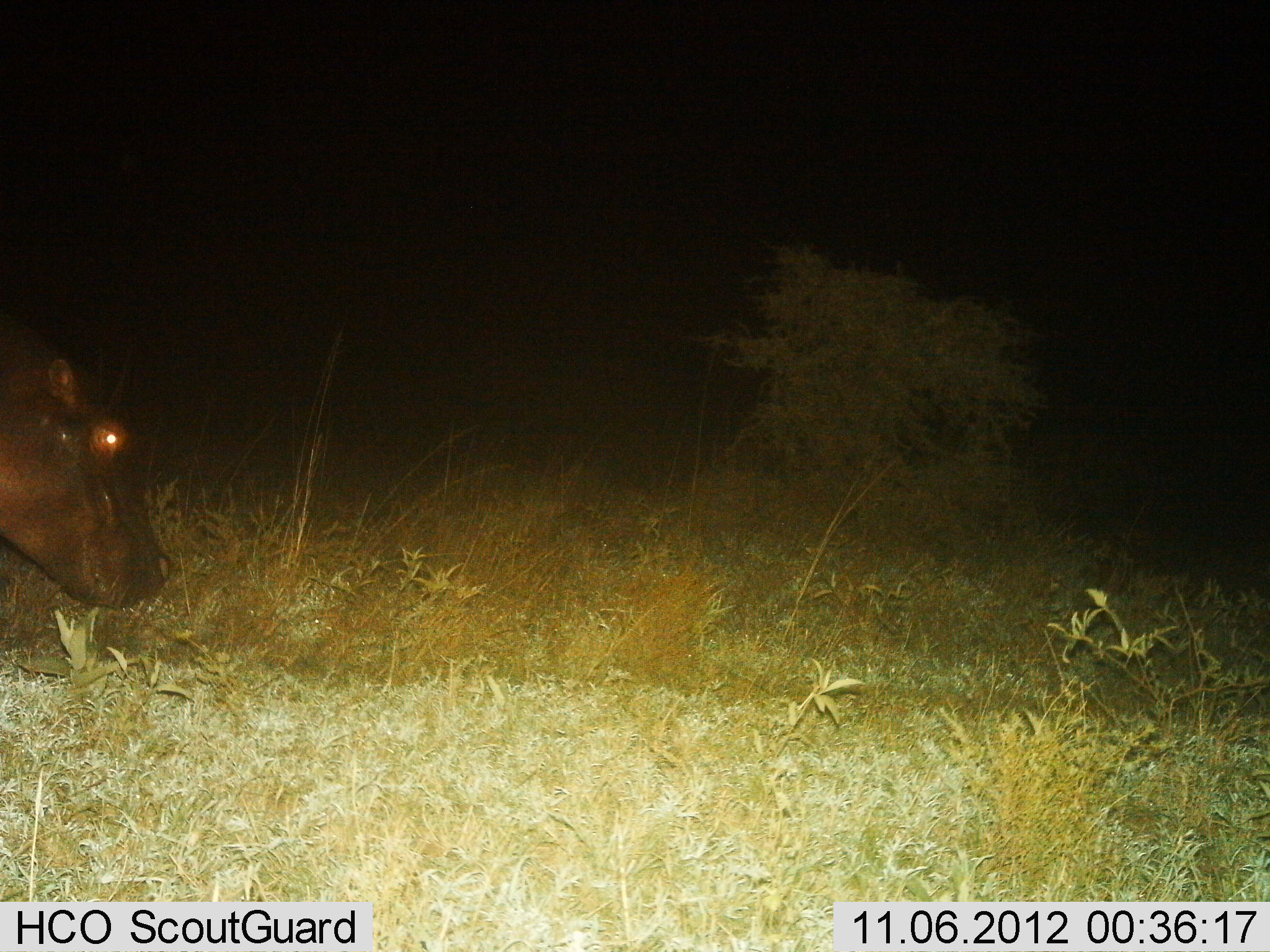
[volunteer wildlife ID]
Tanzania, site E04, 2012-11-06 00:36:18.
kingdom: Animalia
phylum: Chordata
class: Mammalia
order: Artiodactyla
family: Hippopotamidae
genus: Hippopotamus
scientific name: Hippopotamus amphibius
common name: hippopotamus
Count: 1.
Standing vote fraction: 20%.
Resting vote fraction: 0%.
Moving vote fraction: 80%.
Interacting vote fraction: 0%.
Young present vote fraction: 0%.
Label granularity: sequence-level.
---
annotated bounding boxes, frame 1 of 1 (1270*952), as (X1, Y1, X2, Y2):
animal: (0, 313, 173, 612)